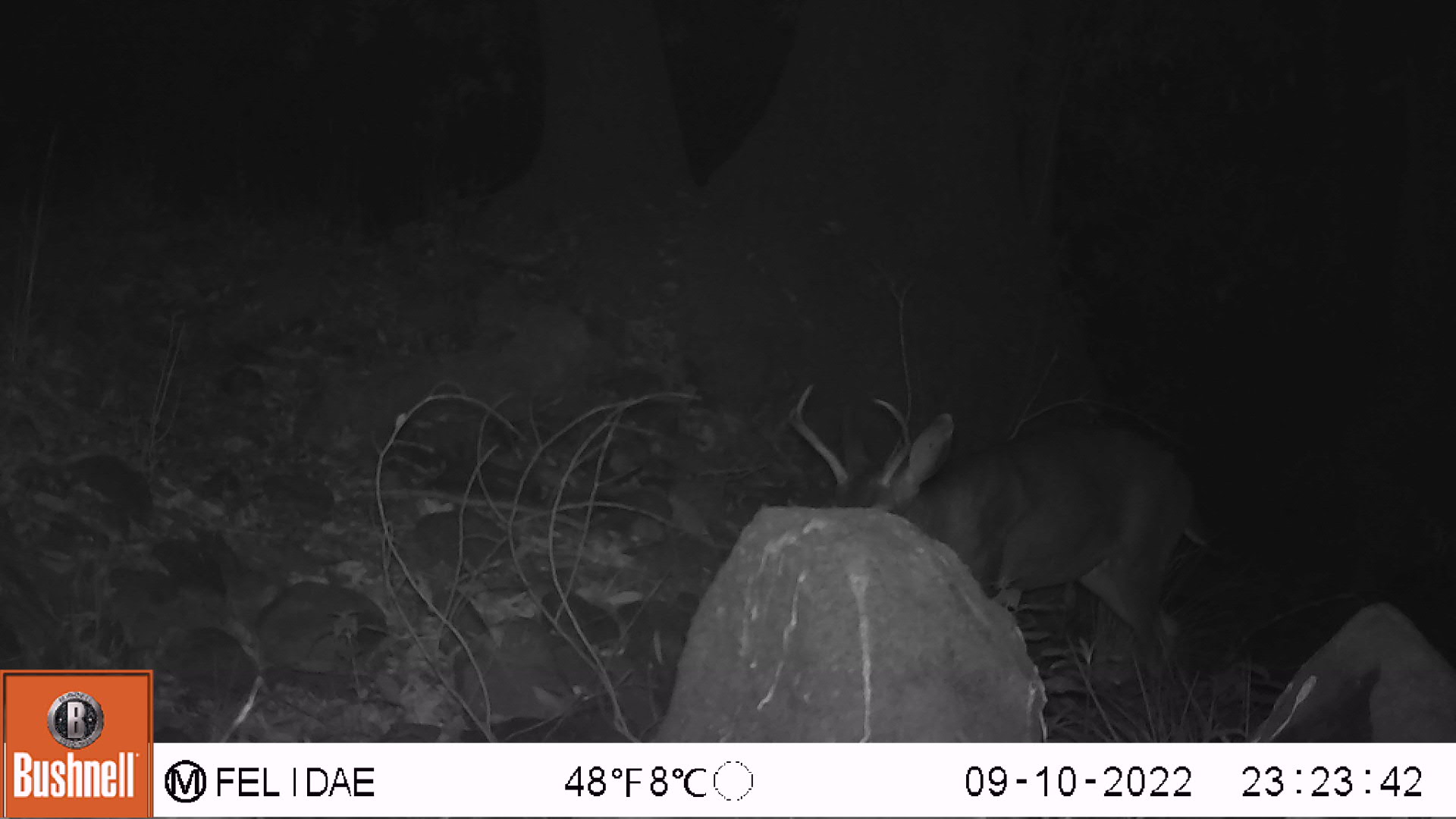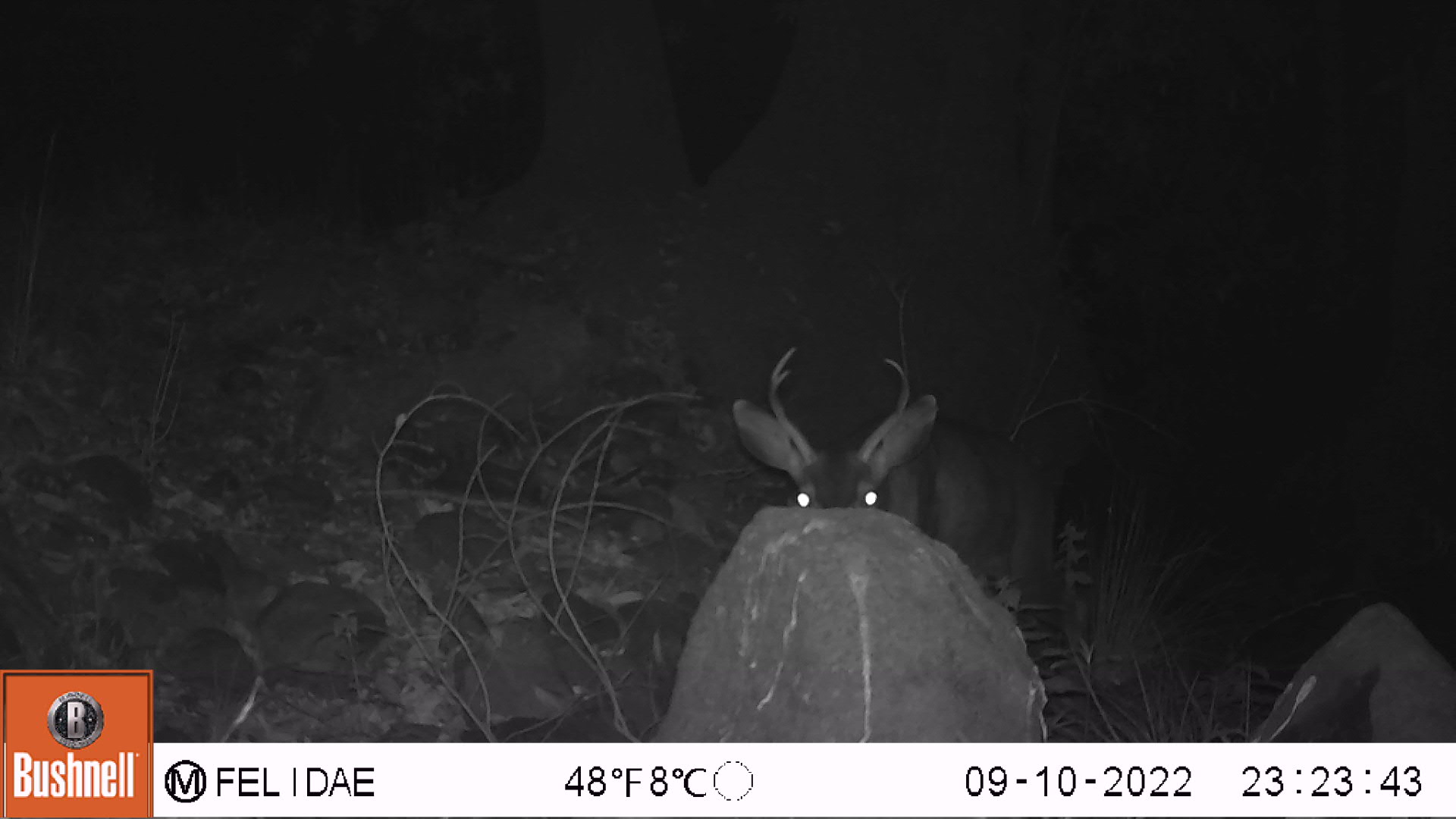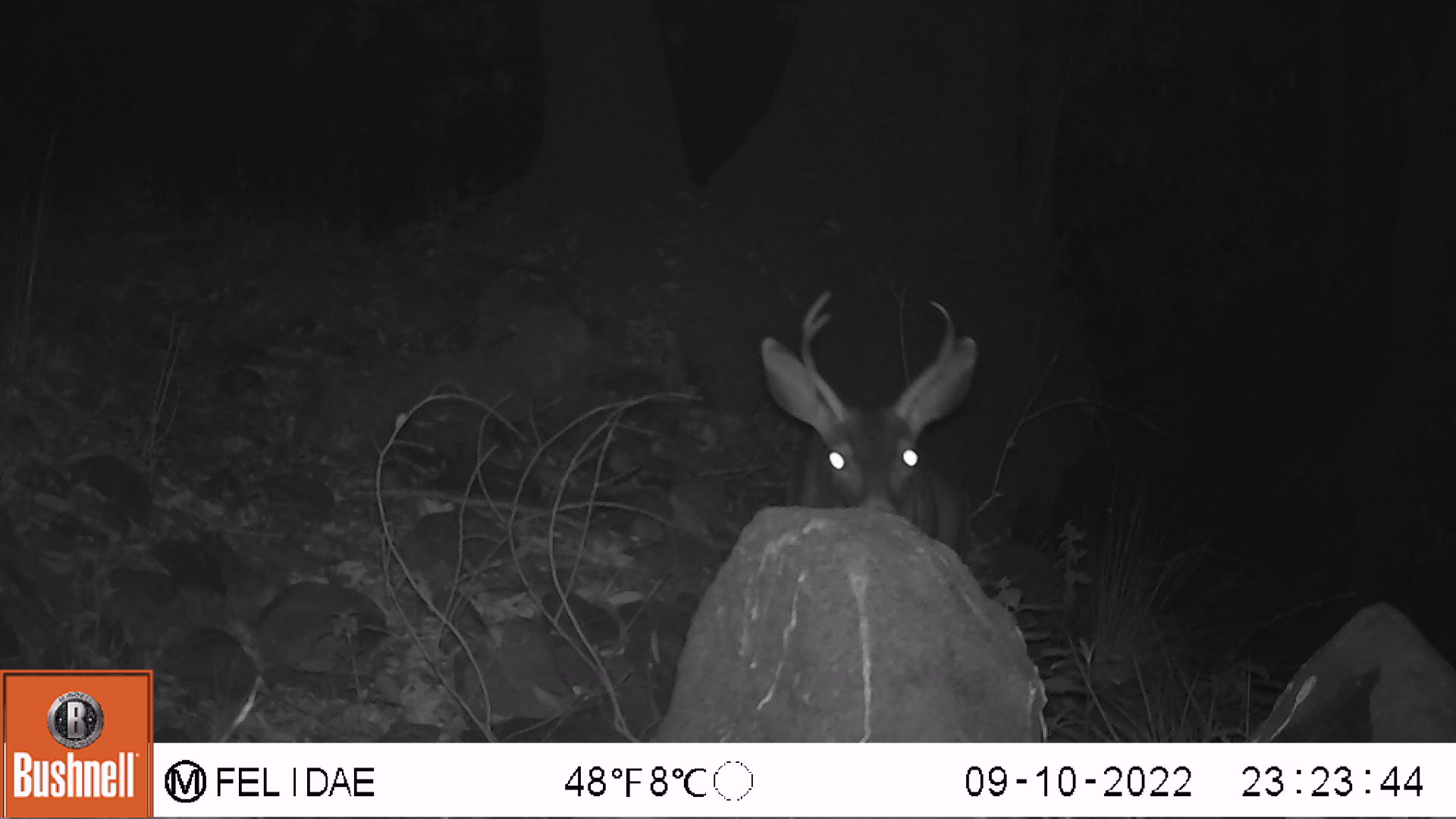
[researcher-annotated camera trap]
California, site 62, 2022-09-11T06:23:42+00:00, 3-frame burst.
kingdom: Animalia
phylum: Chordata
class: Mammalia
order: Artiodactyla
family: Cervidae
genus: Odocoileus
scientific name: Odocoileus hemionus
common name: mule deer